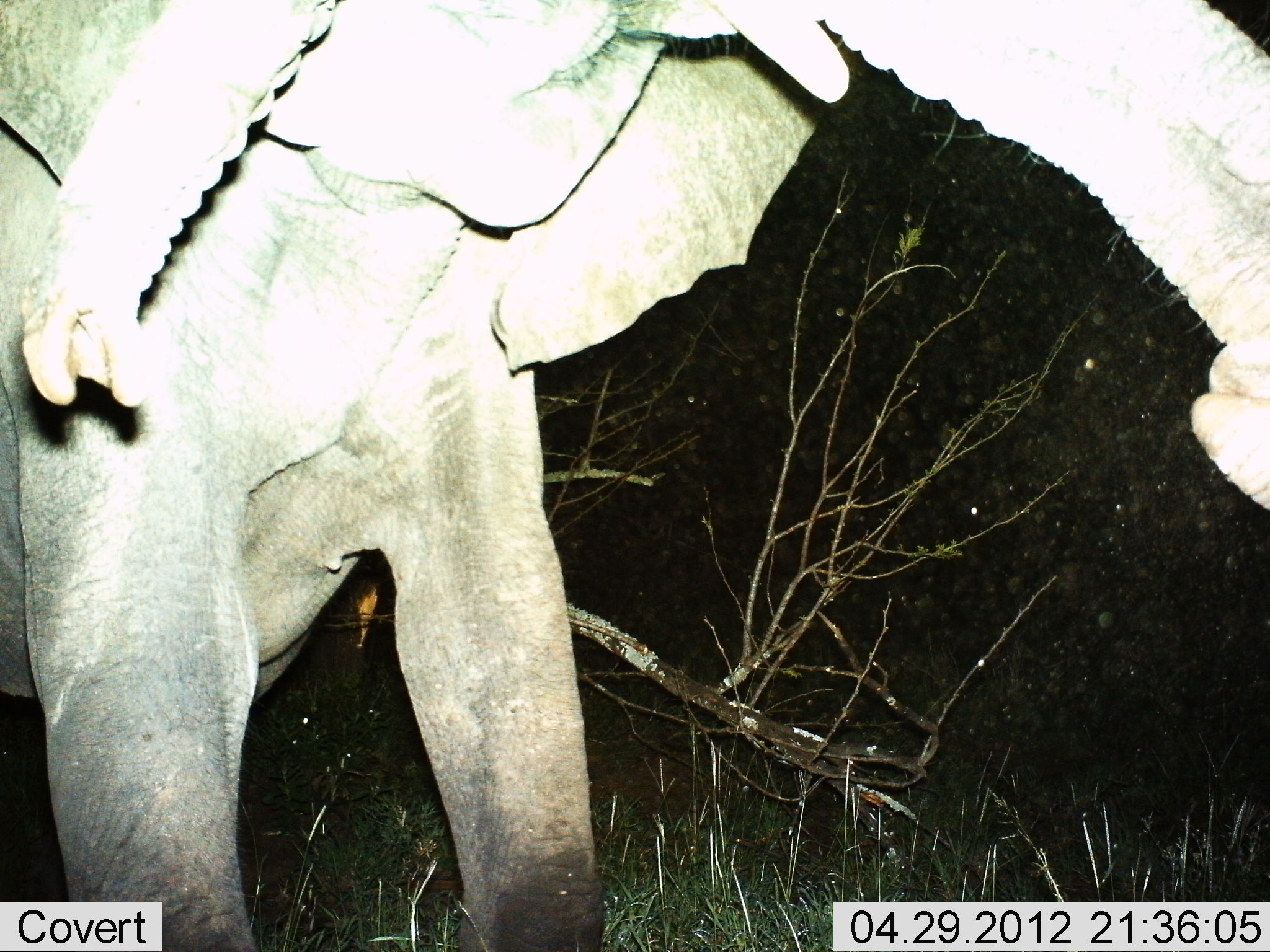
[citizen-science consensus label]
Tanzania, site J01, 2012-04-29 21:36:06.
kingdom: Animalia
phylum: Chordata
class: Mammalia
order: Proboscidea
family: Elephantidae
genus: Loxodonta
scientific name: Loxodonta africana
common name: african bush elephant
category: elephant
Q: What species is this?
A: Elephant (african bush elephant) (Loxodonta africana).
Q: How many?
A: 2.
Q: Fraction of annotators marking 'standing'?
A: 61%.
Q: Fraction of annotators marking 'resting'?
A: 0%.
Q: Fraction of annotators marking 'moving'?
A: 6%.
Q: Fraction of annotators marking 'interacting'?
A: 50%.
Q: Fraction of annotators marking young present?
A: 0%.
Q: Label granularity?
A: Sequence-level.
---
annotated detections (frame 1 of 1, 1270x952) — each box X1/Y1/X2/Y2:
animal: 1/1/1270/951